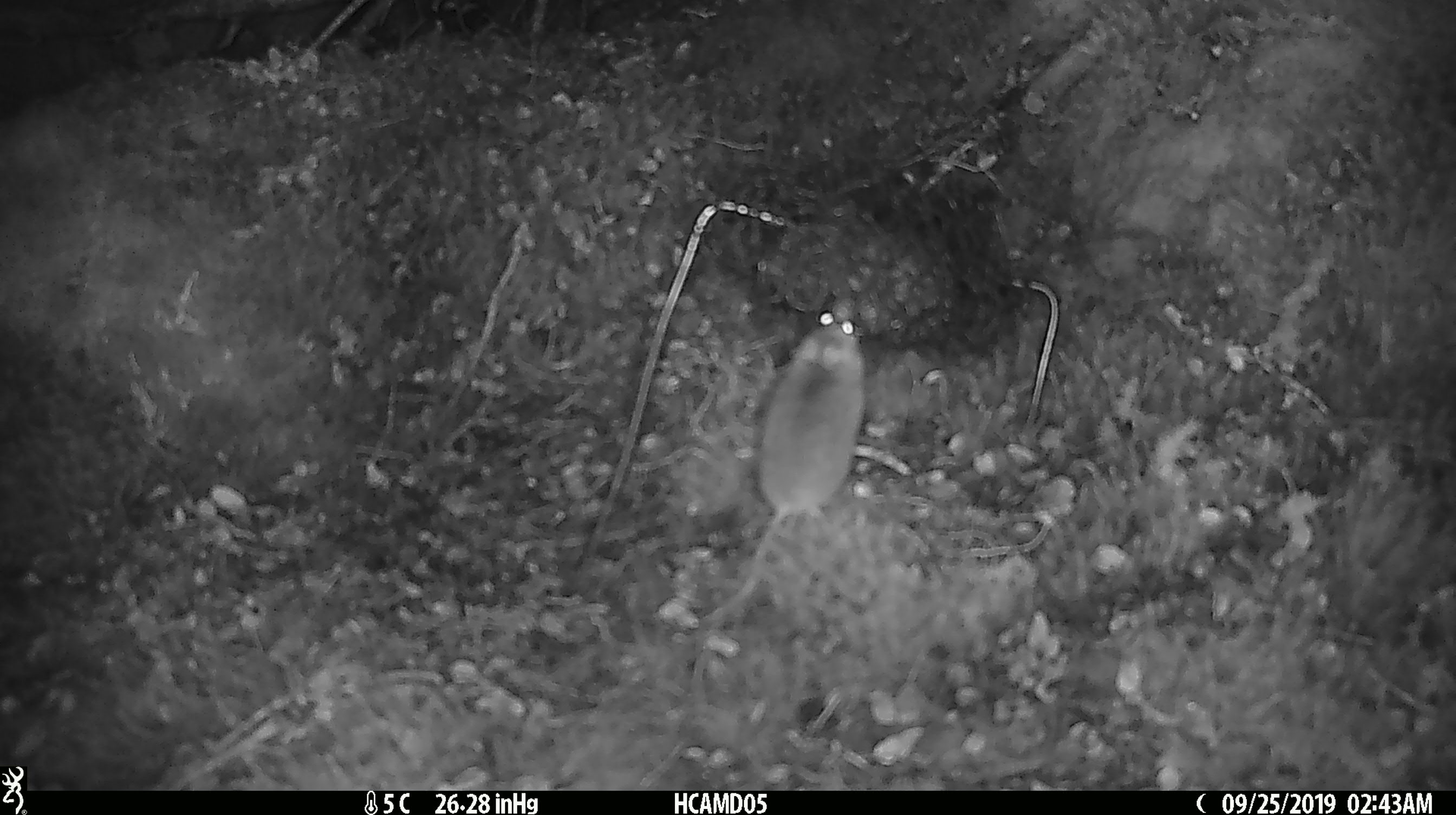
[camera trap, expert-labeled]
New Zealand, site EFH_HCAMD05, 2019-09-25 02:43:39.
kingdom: Animalia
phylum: Chordata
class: Mammalia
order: Rodentia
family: Muridae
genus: Mus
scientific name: Mus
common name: mouse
Mouse (Mus).